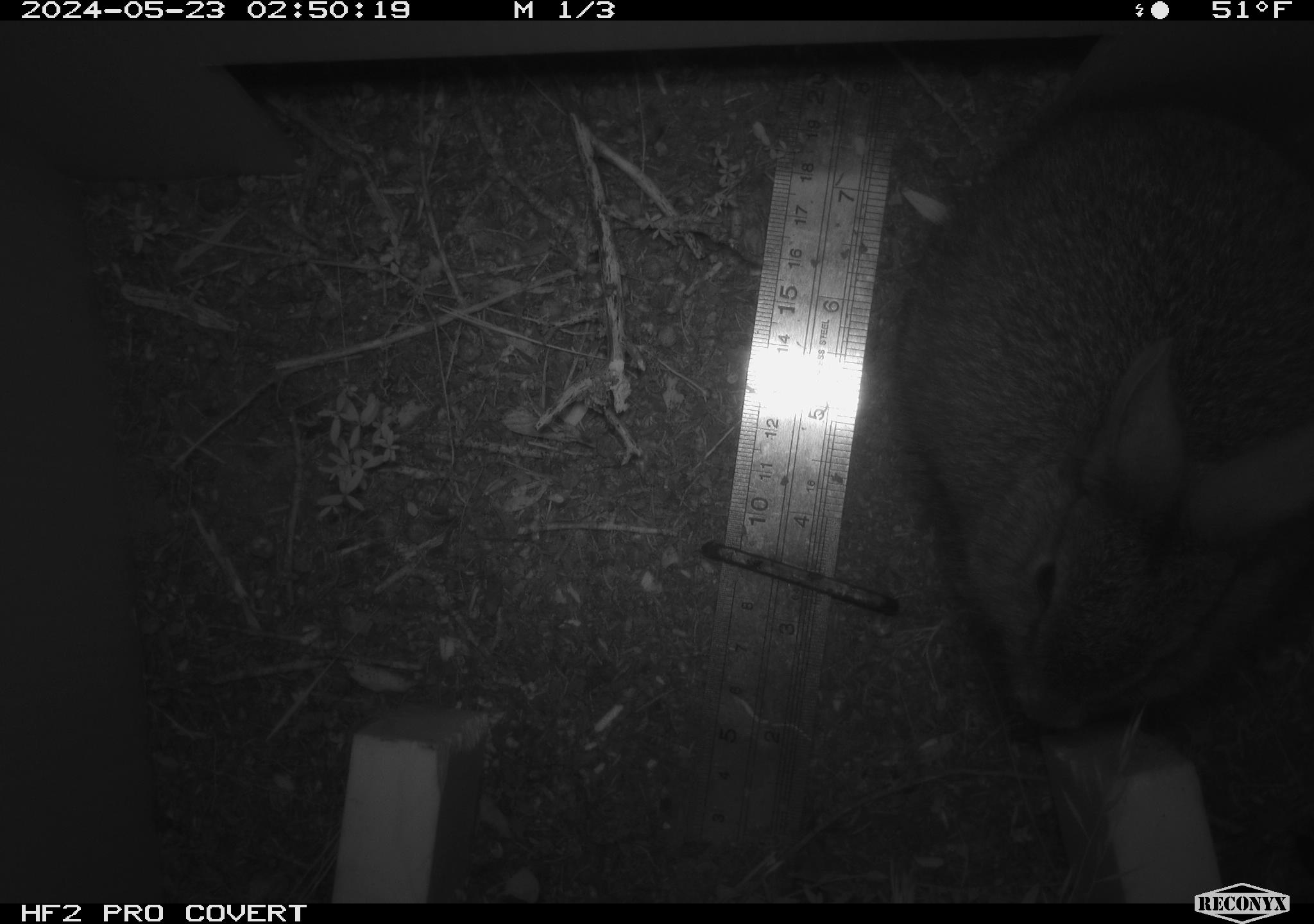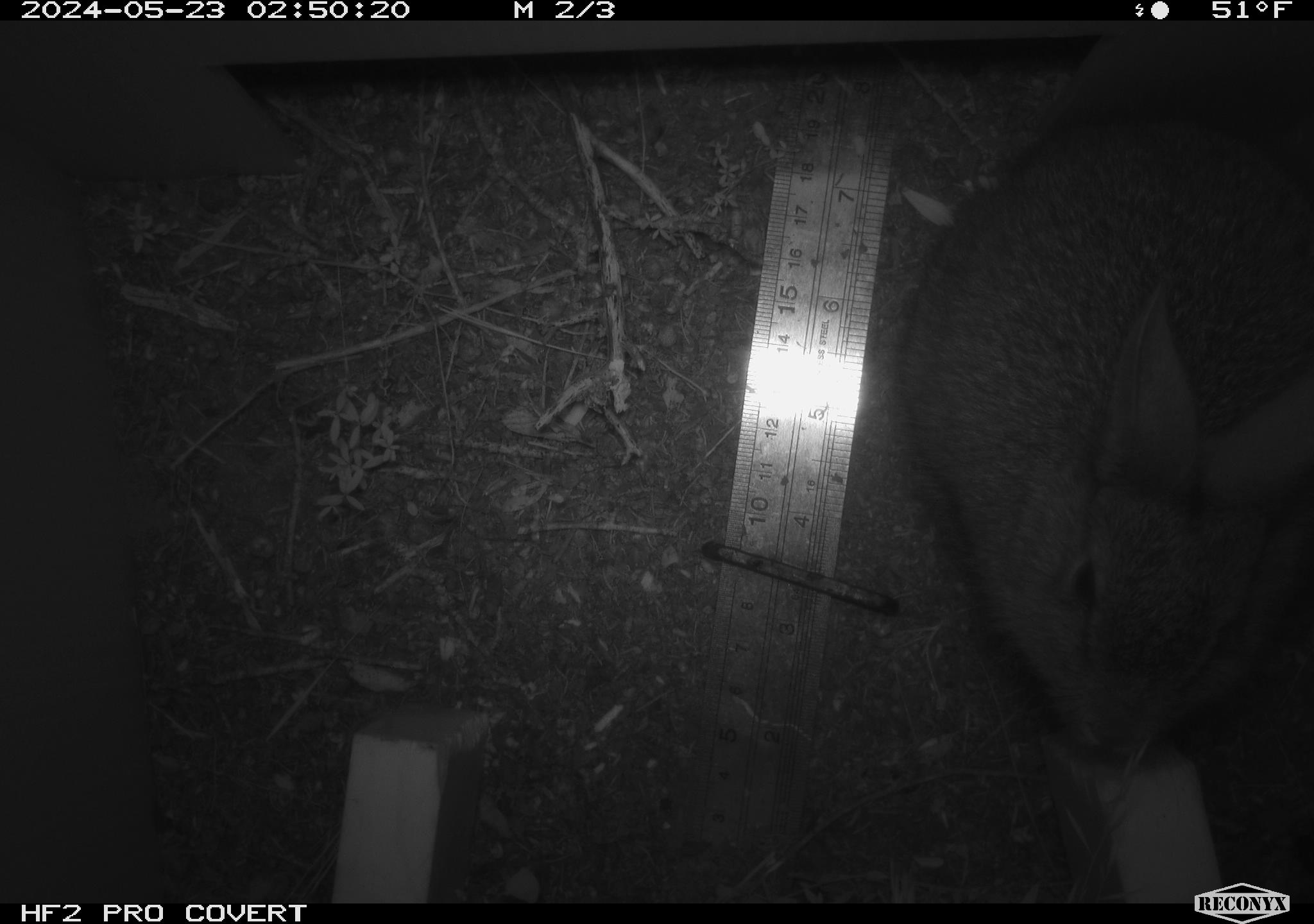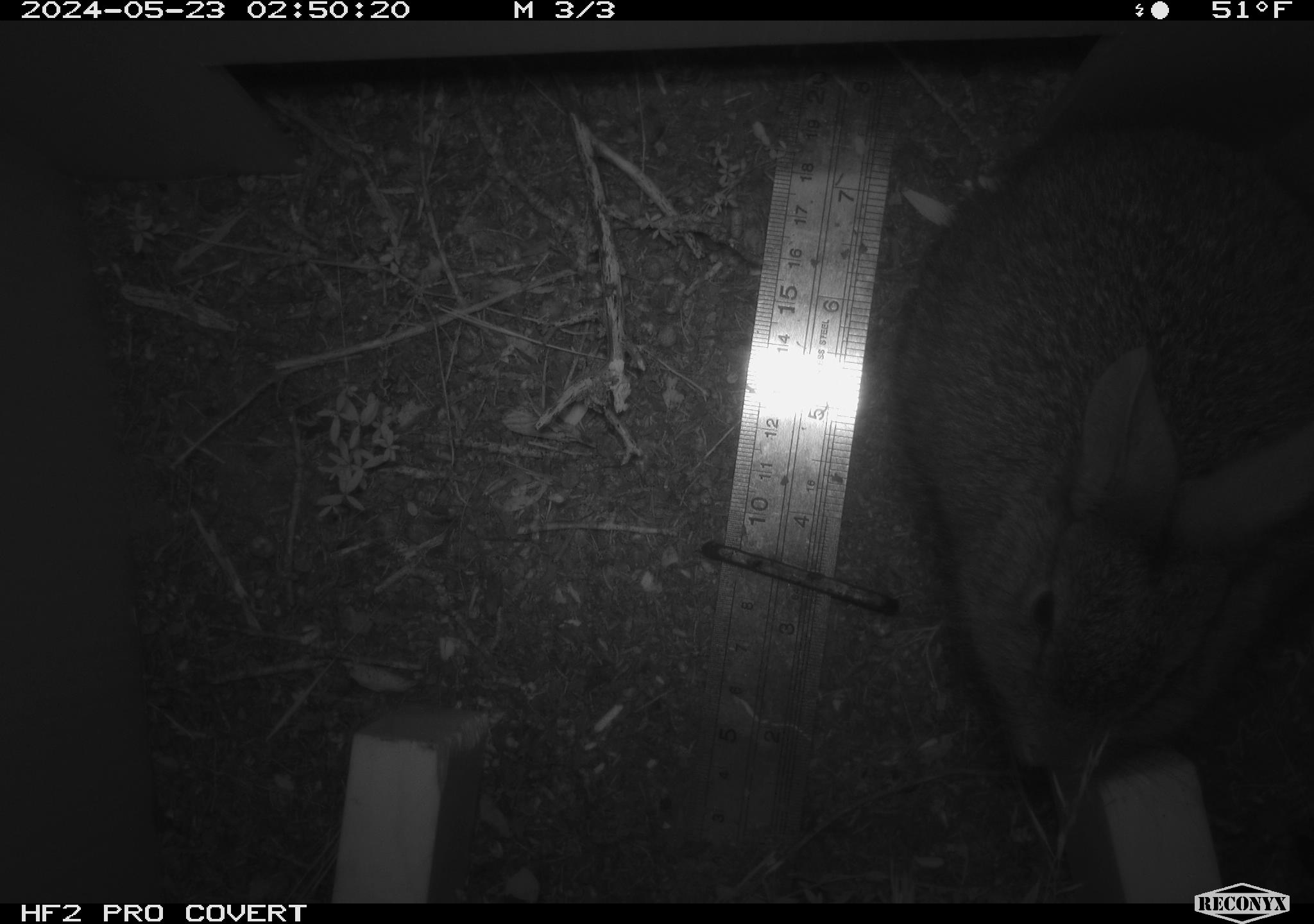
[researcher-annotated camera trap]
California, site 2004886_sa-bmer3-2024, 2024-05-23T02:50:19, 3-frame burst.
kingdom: Animalia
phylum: Chordata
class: Mammalia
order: Lagomorpha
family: Leporidae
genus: Sylvilagus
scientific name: Sylvilagus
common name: cottontail rabbits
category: sylvilagus species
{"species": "sylvilagus species (cottontail rabbits) (Sylvilagus)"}